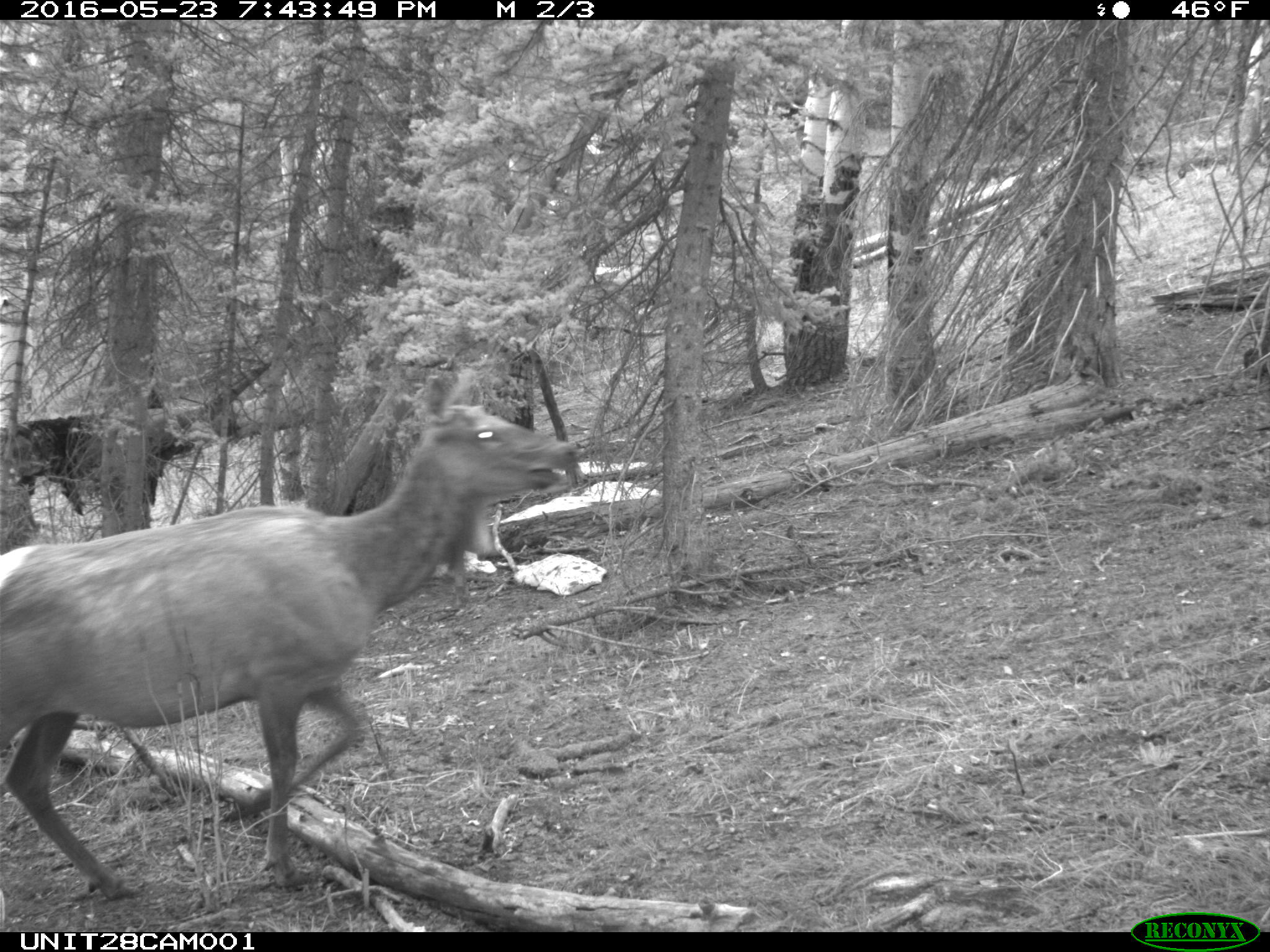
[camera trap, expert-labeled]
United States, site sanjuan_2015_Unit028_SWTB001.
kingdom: Animalia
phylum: Chordata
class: Mammalia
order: Artiodactyla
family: Cervidae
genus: Cervus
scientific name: Cervus elaphus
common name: red deer